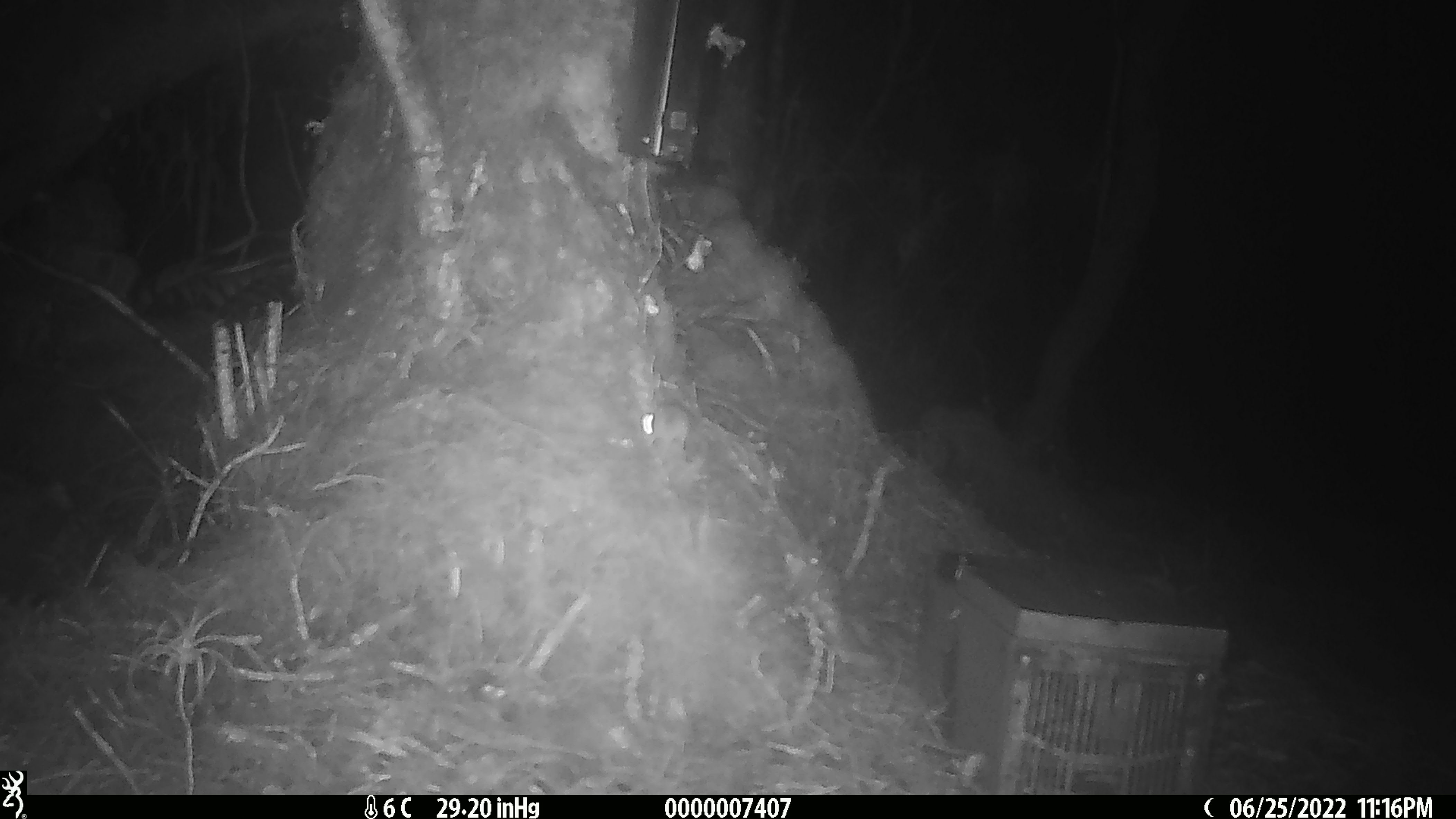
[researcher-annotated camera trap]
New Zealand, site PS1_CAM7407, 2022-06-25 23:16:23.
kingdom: Animalia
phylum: Chordata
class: Mammalia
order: Rodentia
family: Muridae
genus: Mus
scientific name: Mus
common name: mouse